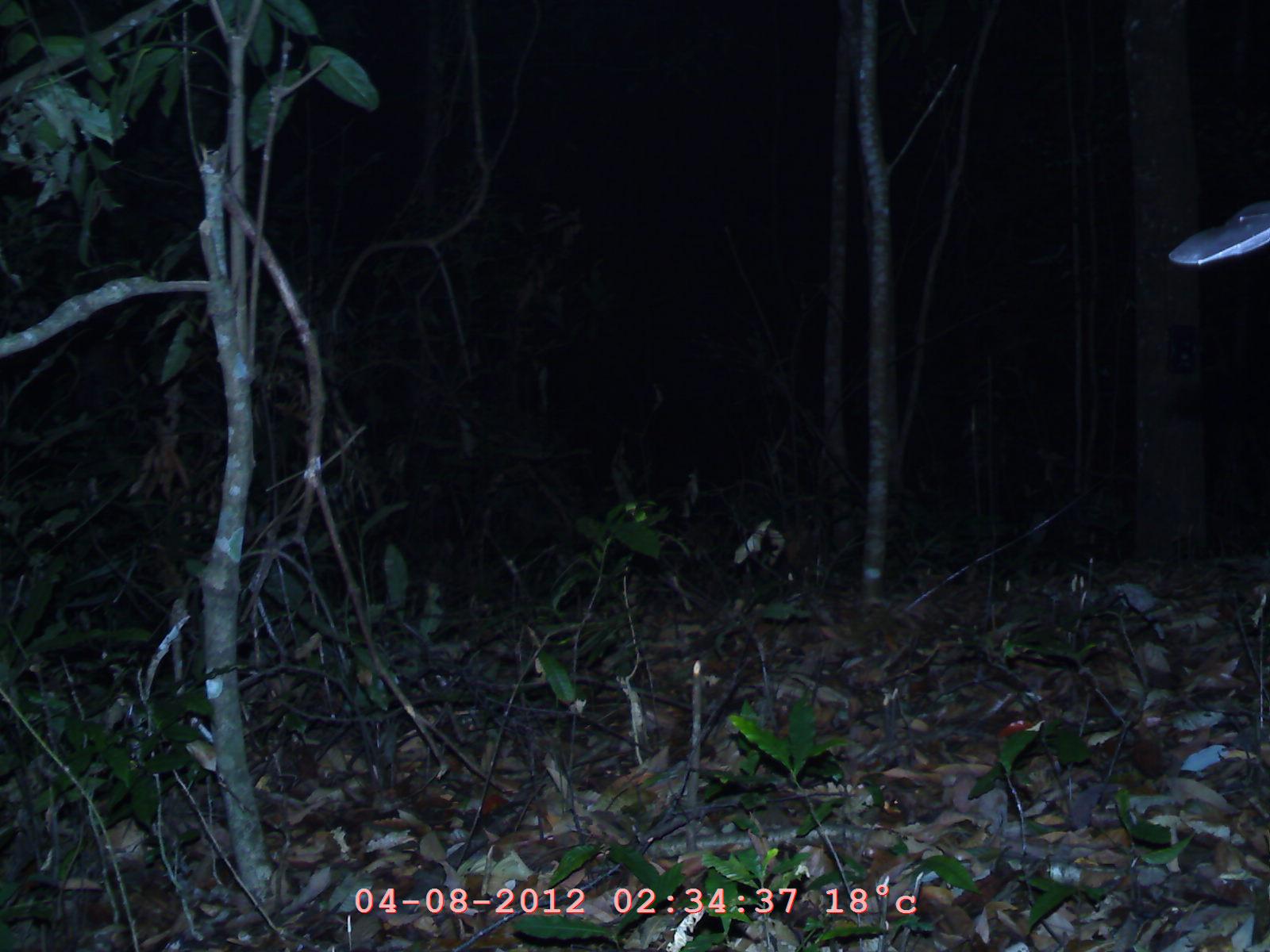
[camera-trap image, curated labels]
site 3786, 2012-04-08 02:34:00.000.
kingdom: Animalia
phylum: Chordata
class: Mammalia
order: Chiroptera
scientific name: Chiroptera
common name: bats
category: unknown bat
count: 1